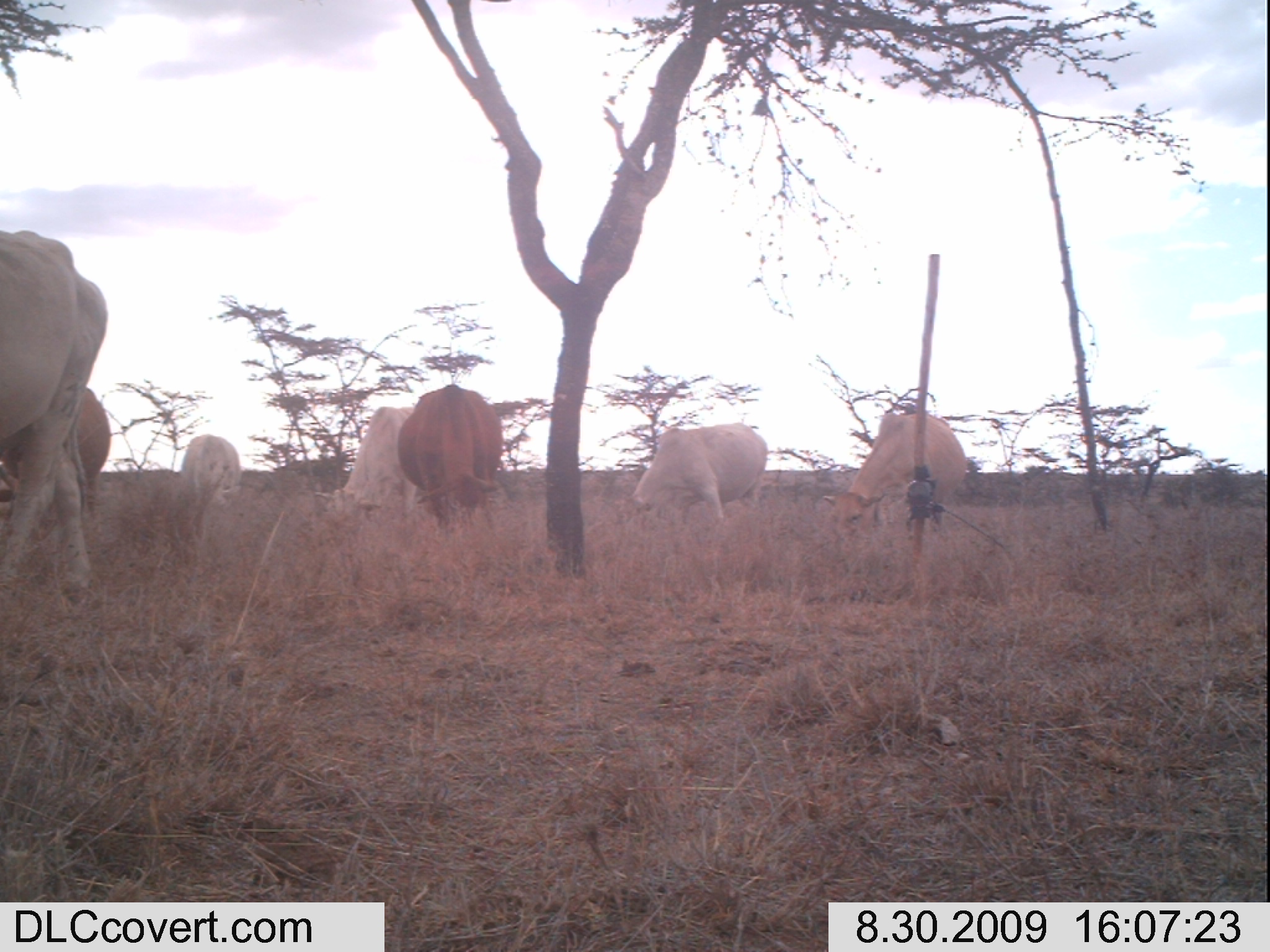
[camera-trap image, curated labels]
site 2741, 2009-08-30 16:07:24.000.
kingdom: Animalia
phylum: Chordata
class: Mammalia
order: Artiodactyla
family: Bovidae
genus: Bos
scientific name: Bos taurus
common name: domestic cattle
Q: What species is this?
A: Bos taurus (domestic cattle).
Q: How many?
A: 7.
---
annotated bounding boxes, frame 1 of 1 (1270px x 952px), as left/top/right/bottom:
bos taurus: 0/220/113/614; 0/389/136/572; 822/404/963/524; 617/420/766/524; 398/384/501/532; 318/407/420/532; 180/432/241/507